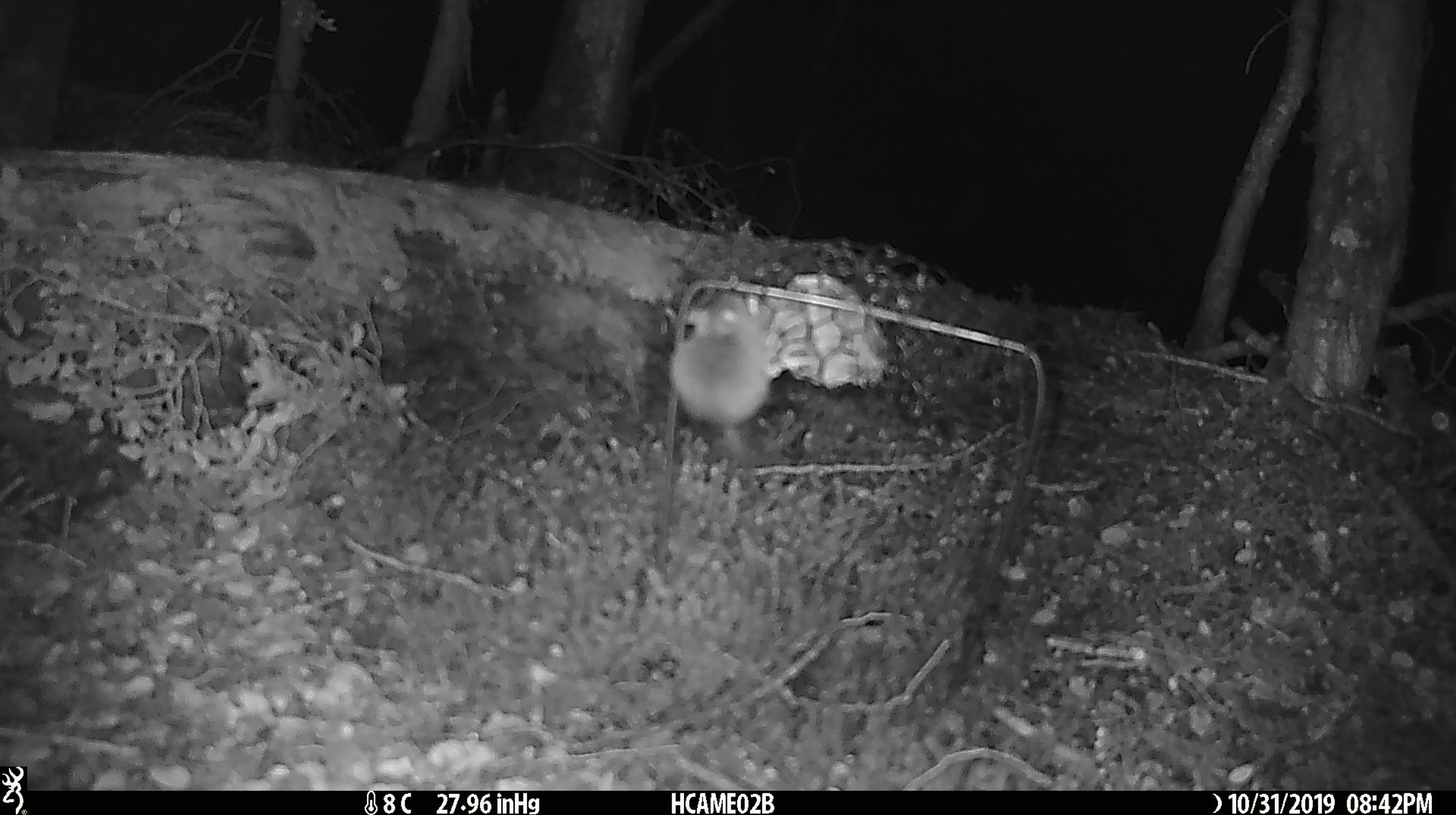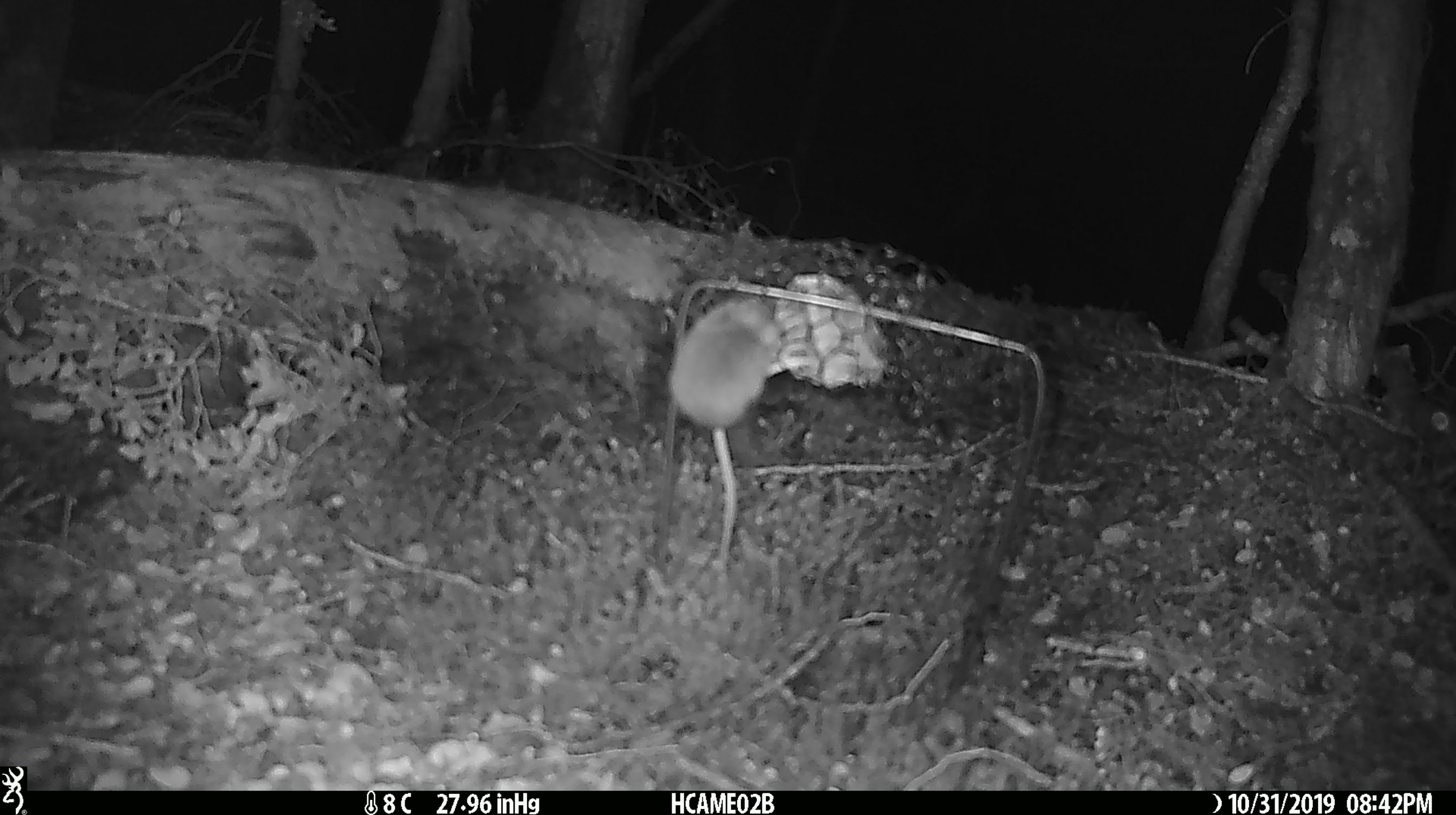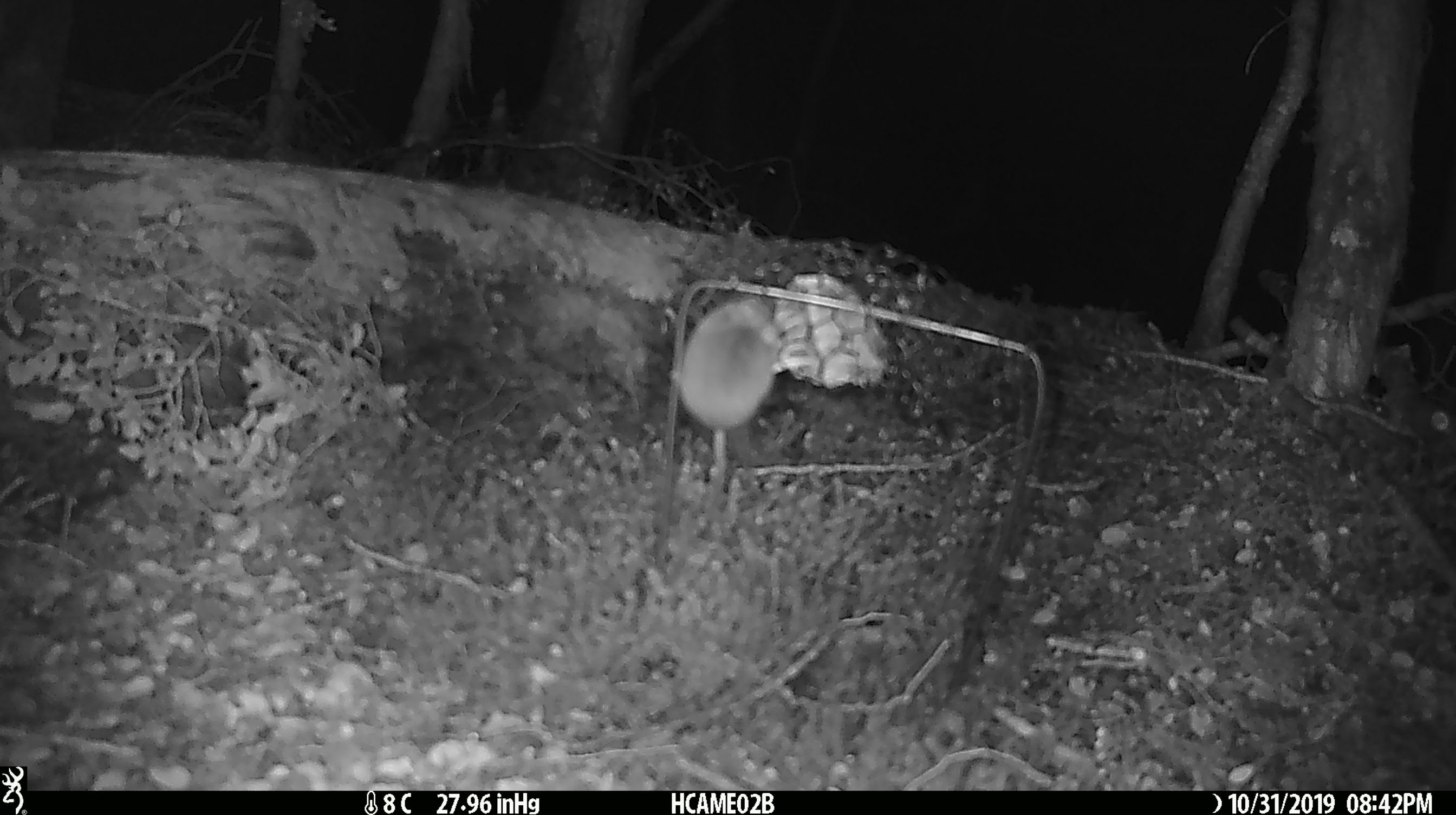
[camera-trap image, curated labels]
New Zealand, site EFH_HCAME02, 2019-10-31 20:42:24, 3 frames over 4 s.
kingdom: Animalia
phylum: Chordata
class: Mammalia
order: Rodentia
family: Muridae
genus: Mus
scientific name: Mus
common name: mouse